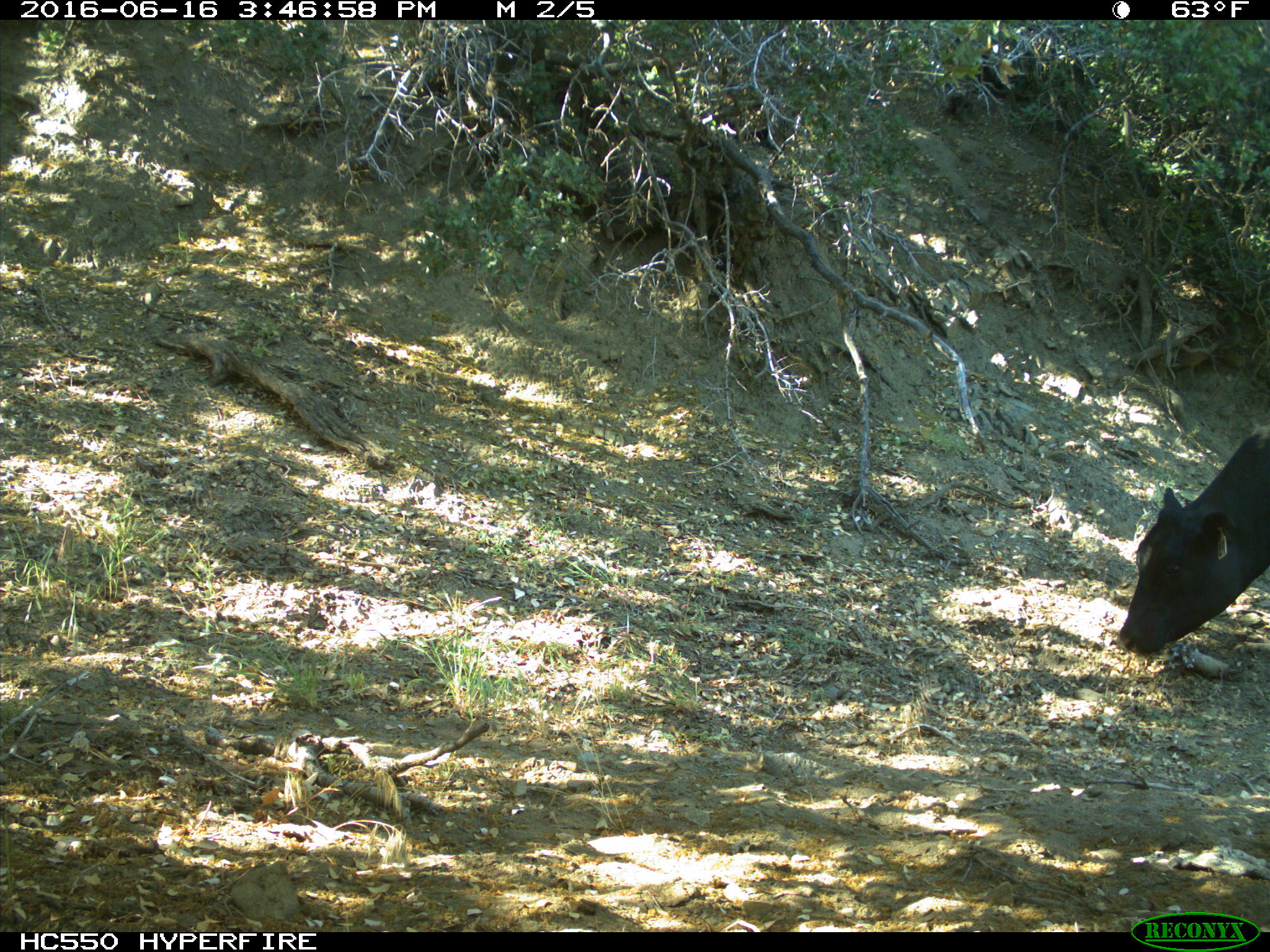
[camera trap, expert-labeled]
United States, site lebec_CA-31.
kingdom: Animalia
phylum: Chordata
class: Mammalia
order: Artiodactyla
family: Bovidae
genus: Bos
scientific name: Bos taurus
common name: domestic cow